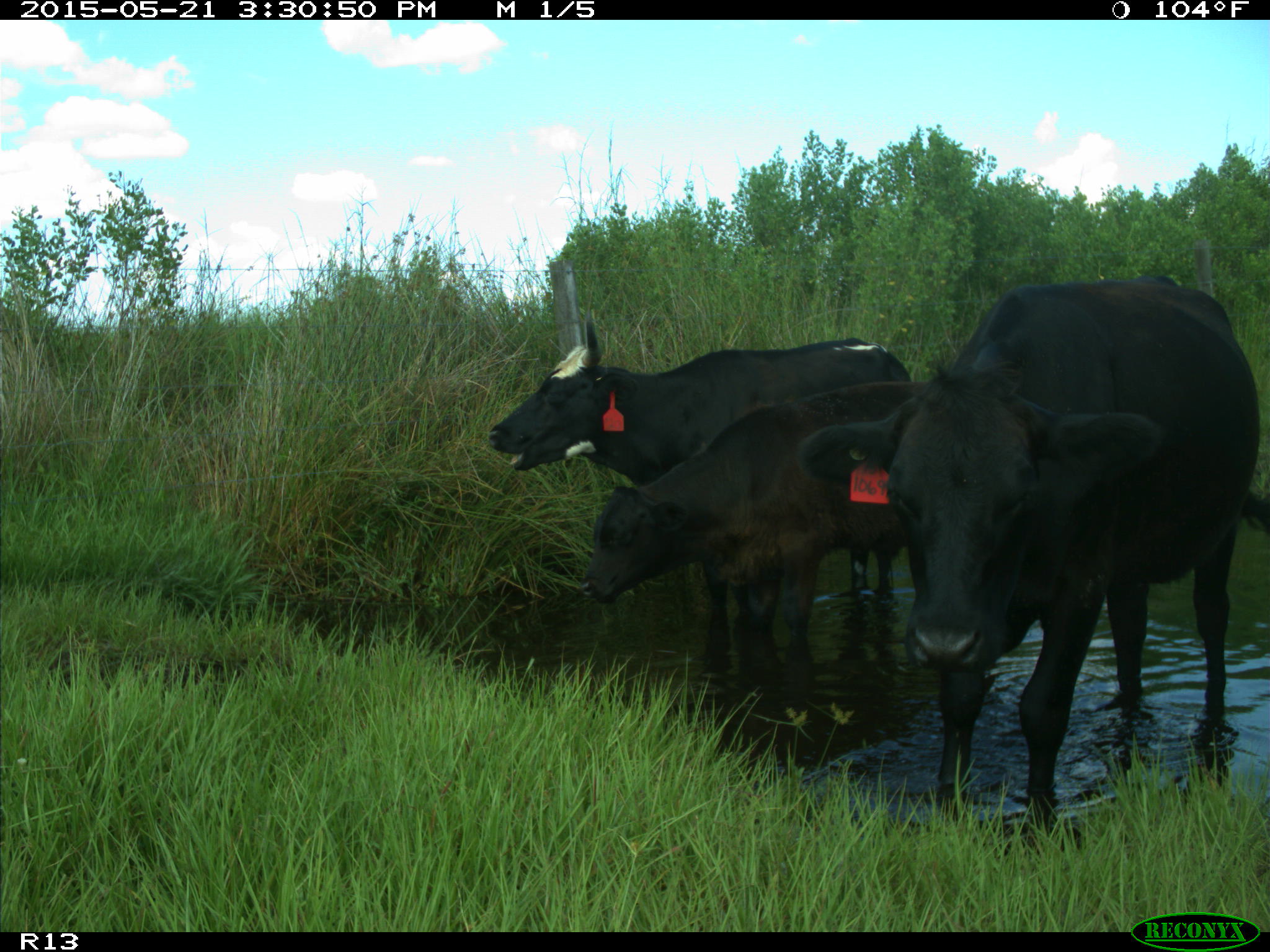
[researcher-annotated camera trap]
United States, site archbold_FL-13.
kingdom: Animalia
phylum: Chordata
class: Mammalia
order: Artiodactyla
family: Bovidae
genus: Bos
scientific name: Bos taurus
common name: domestic cow